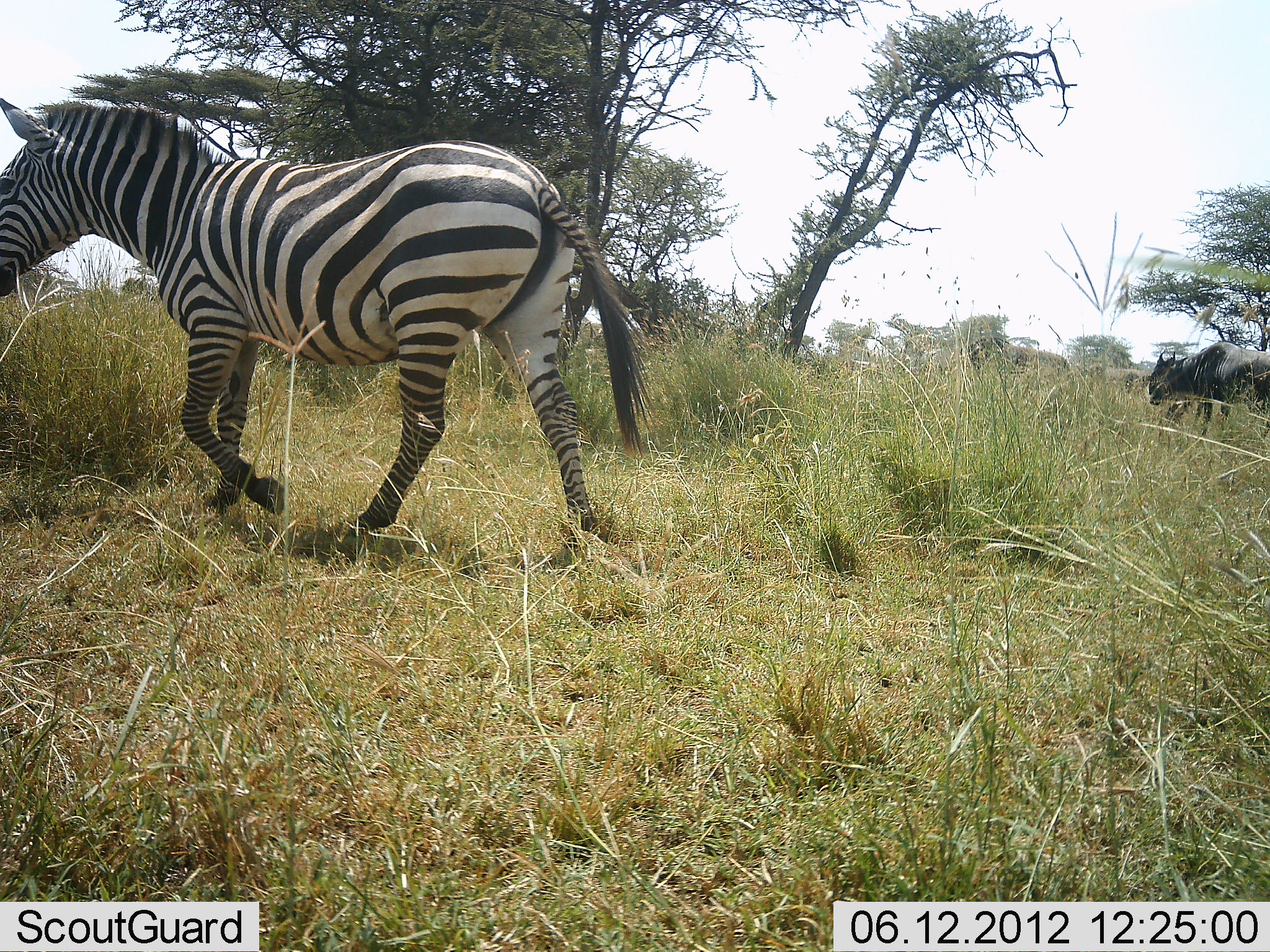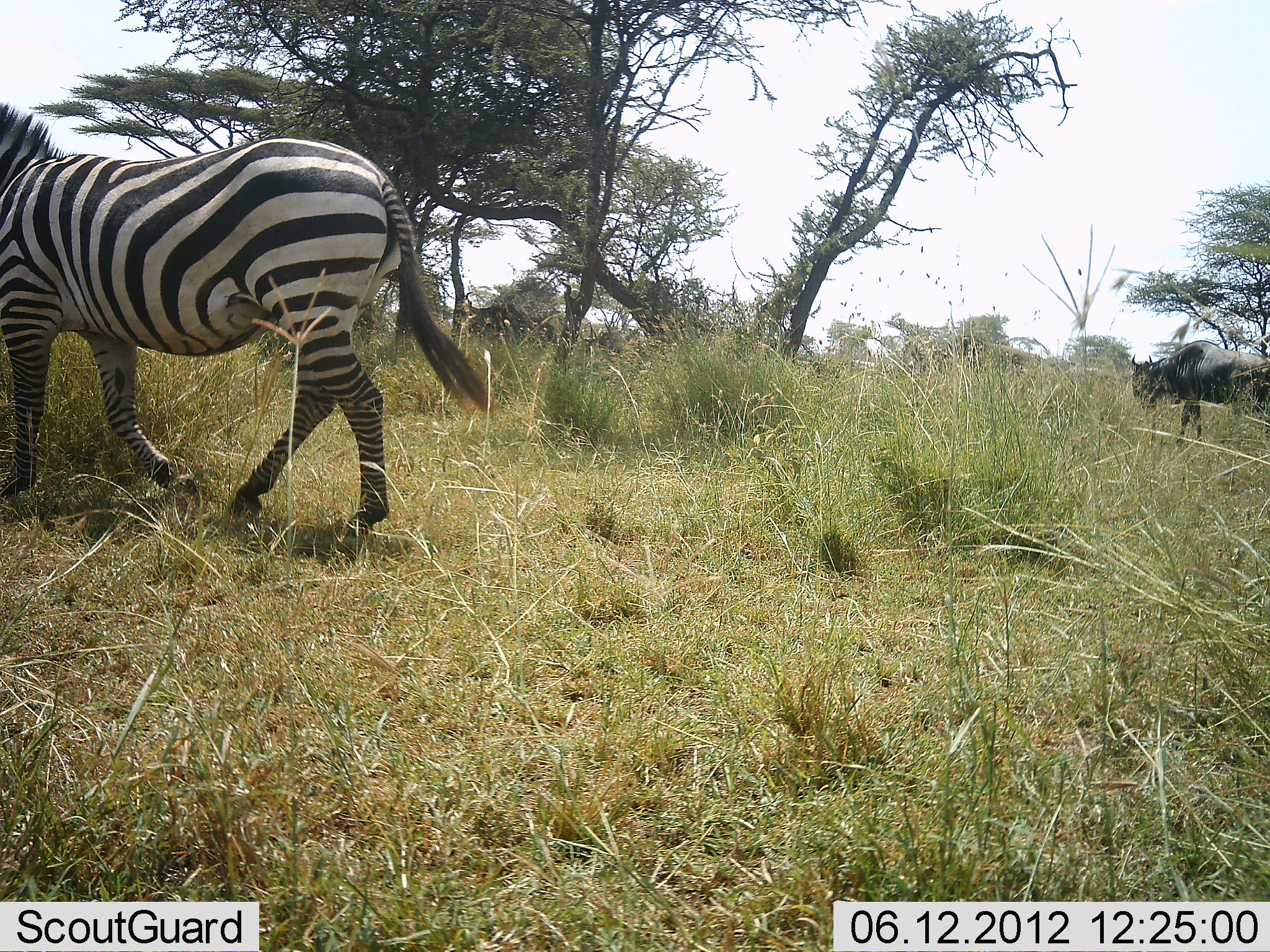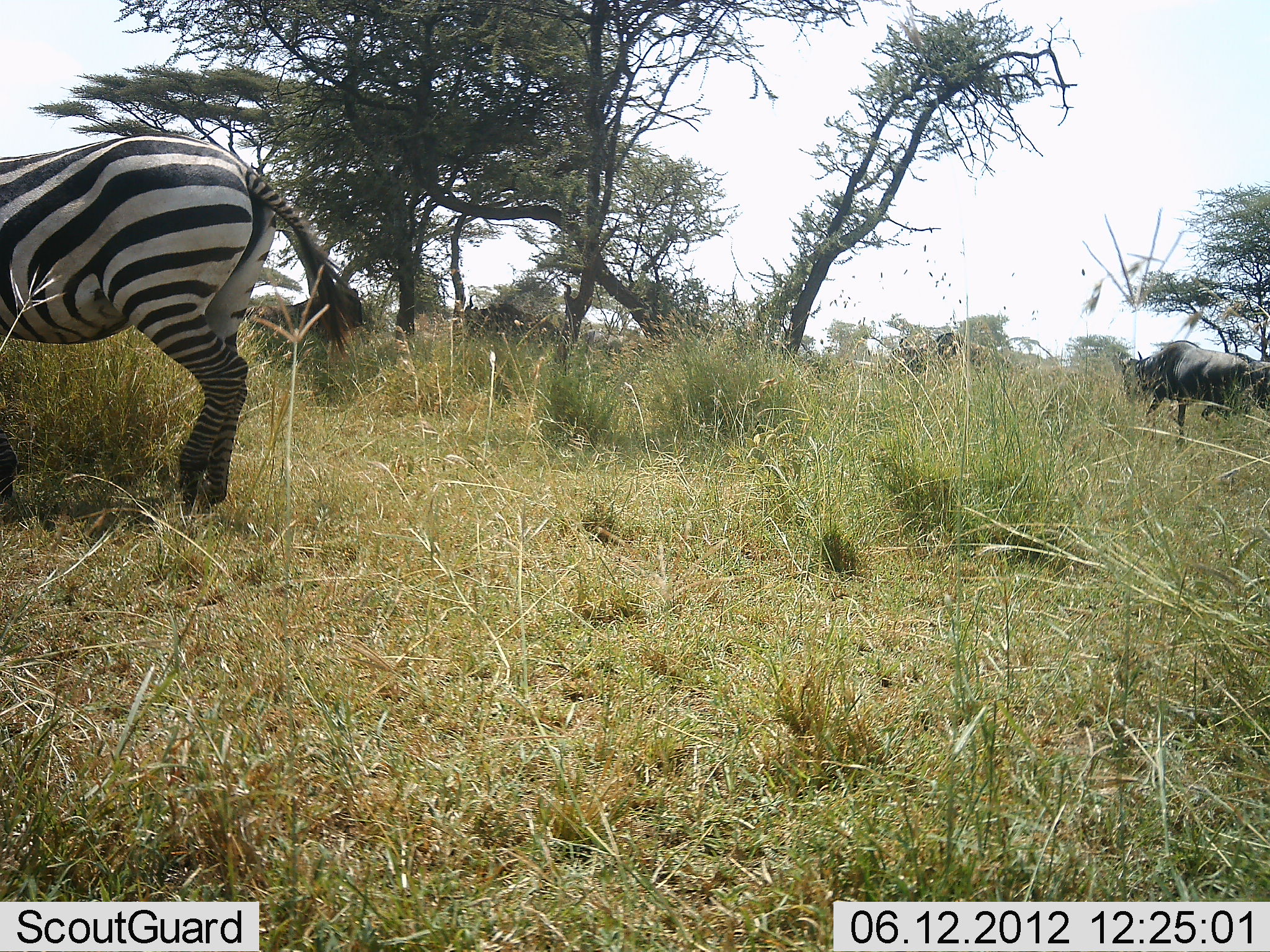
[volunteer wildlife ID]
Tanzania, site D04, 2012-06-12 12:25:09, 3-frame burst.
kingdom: Animalia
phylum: Chordata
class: Mammalia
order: Artiodactyla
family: Bovidae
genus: Connochaetes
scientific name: Connochaetes taurinus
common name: blue wildebeest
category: wildebeest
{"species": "wildebeest (blue wildebeest) (Connochaetes taurinus)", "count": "1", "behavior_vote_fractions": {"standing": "25%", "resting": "0%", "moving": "83%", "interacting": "0%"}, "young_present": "0%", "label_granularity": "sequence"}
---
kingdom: Animalia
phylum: Chordata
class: Mammalia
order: Perissodactyla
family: Equidae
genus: Equus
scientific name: Equus quagga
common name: plains zebra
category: zebra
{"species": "zebra (plains zebra) (Equus quagga)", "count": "1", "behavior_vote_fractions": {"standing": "0%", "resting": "0%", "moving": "100%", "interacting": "0%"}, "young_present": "0%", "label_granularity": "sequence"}